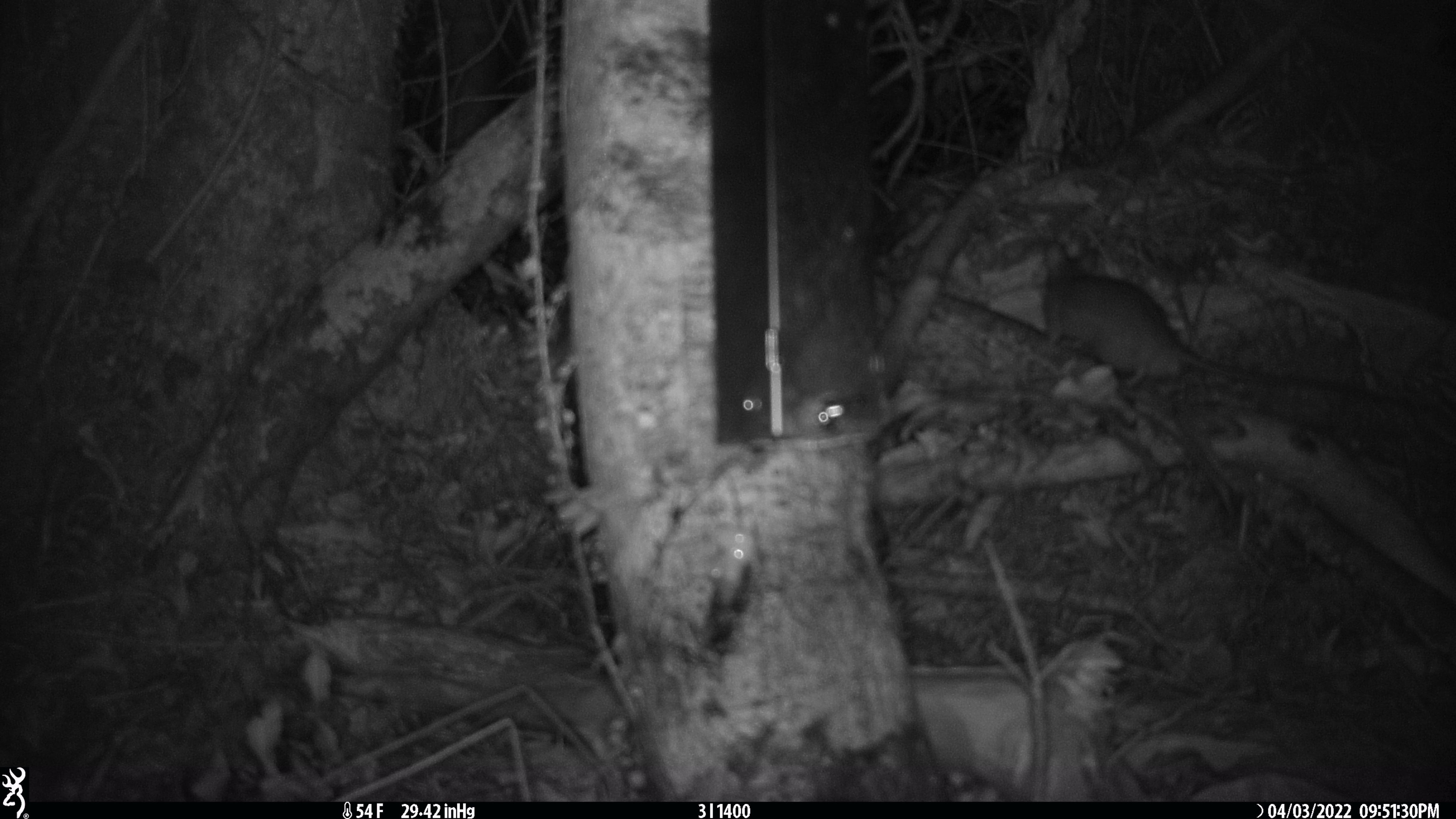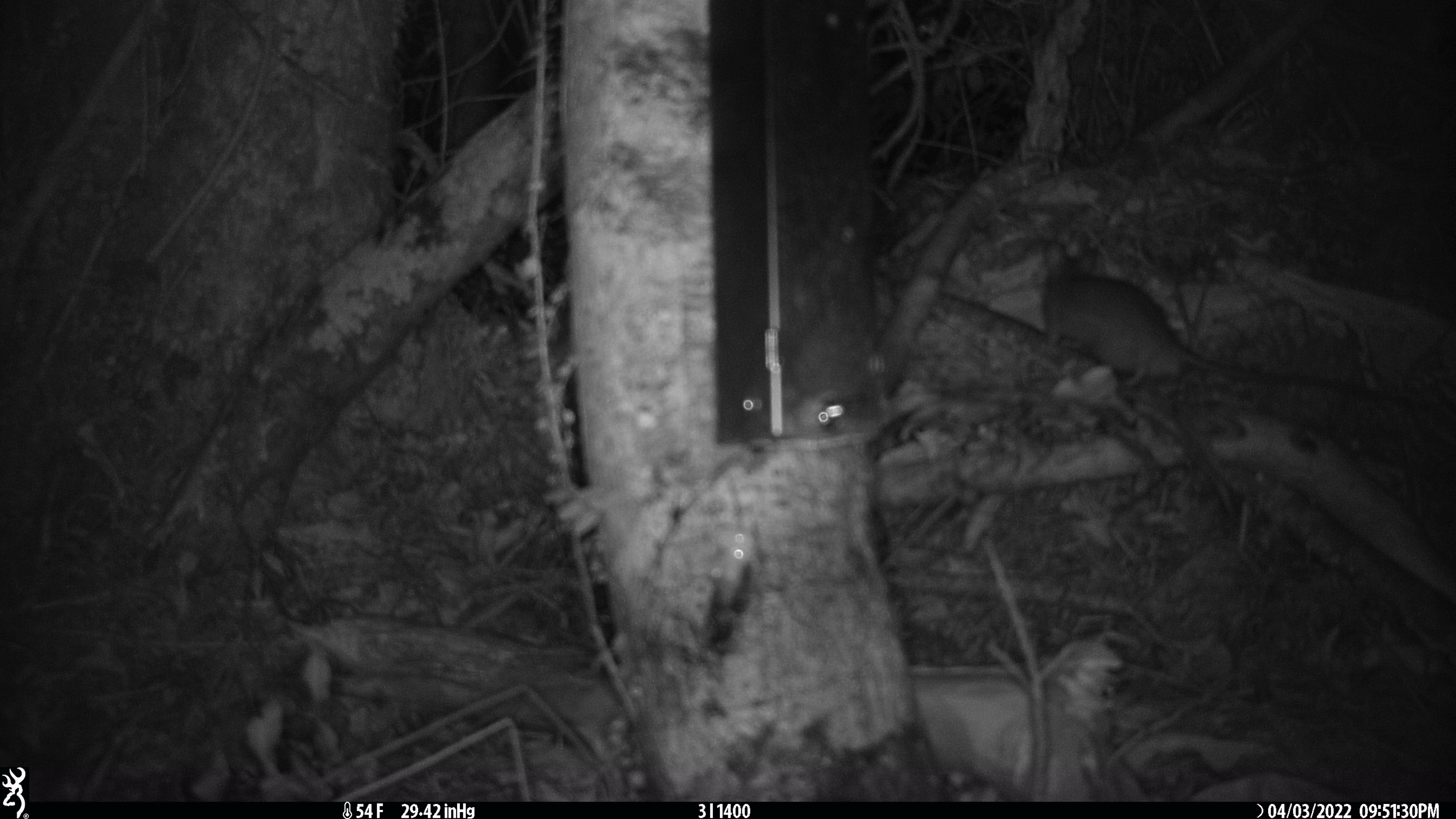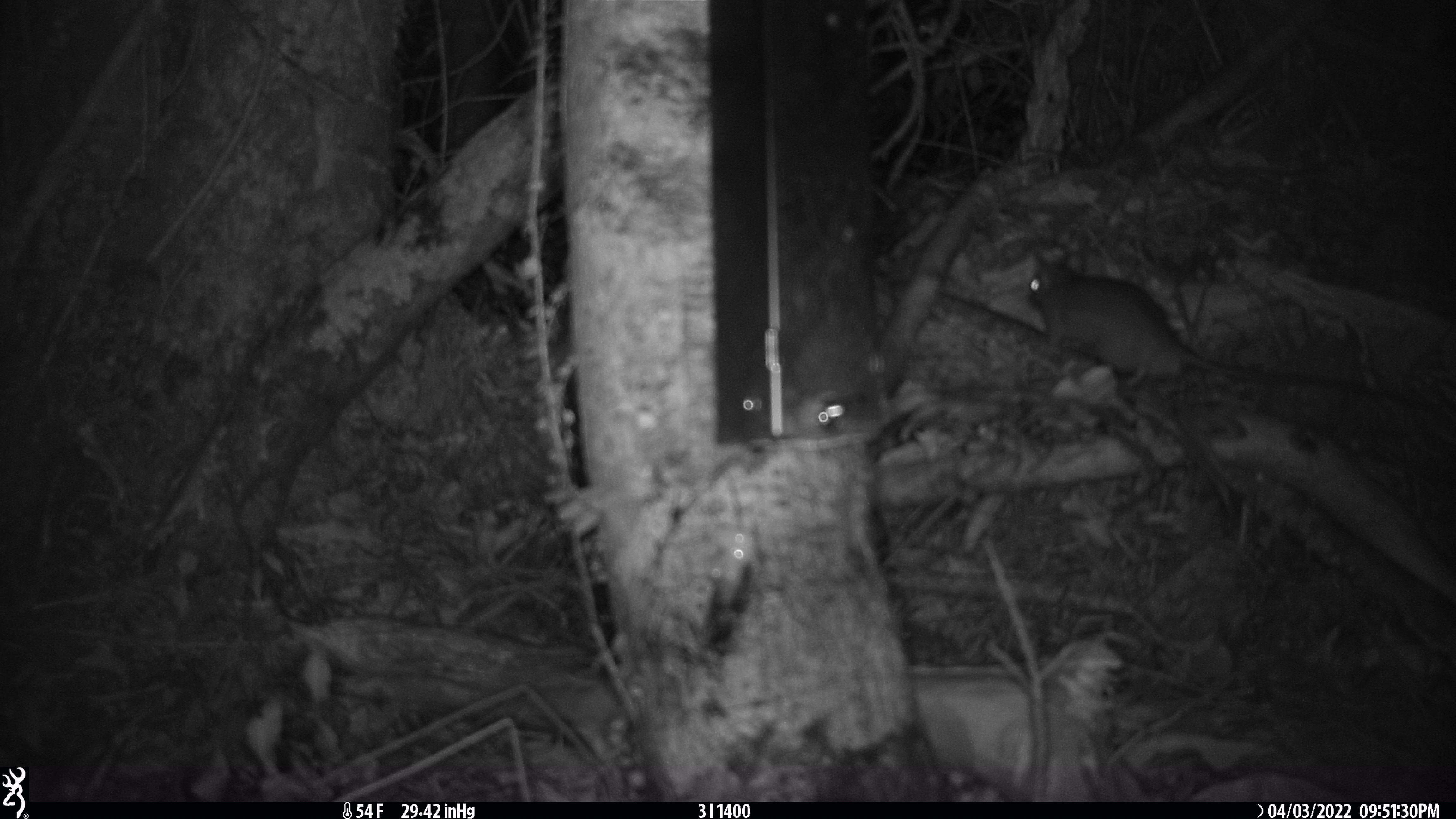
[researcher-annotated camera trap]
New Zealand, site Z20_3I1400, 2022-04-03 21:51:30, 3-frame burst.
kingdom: Animalia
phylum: Chordata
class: Mammalia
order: Rodentia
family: Muridae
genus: Rattus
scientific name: Rattus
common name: rat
Rat (Rattus).